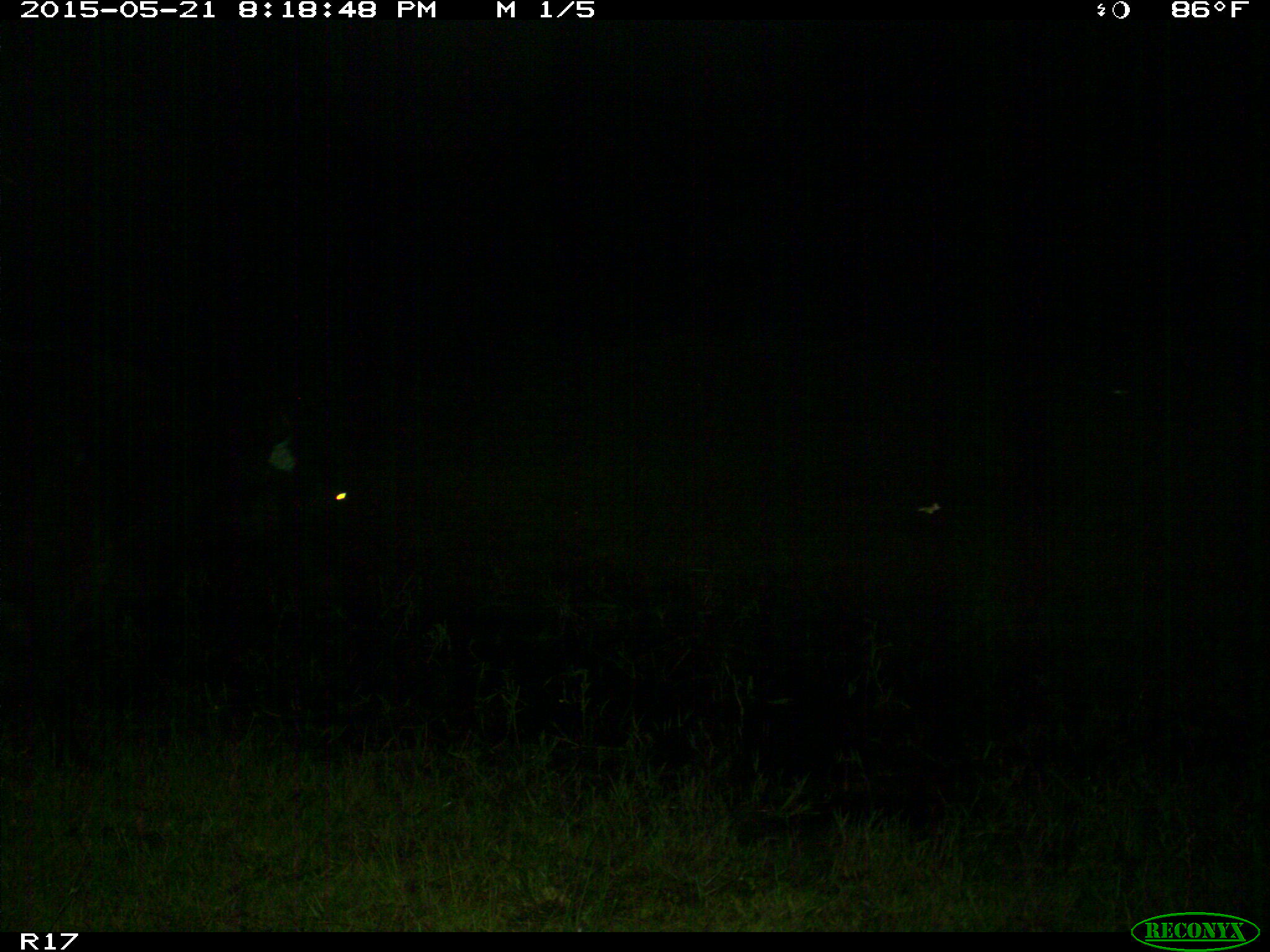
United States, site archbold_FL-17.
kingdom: Animalia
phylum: Chordata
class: Mammalia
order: Artiodactyla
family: Bovidae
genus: Bos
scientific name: Bos taurus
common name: domestic cow